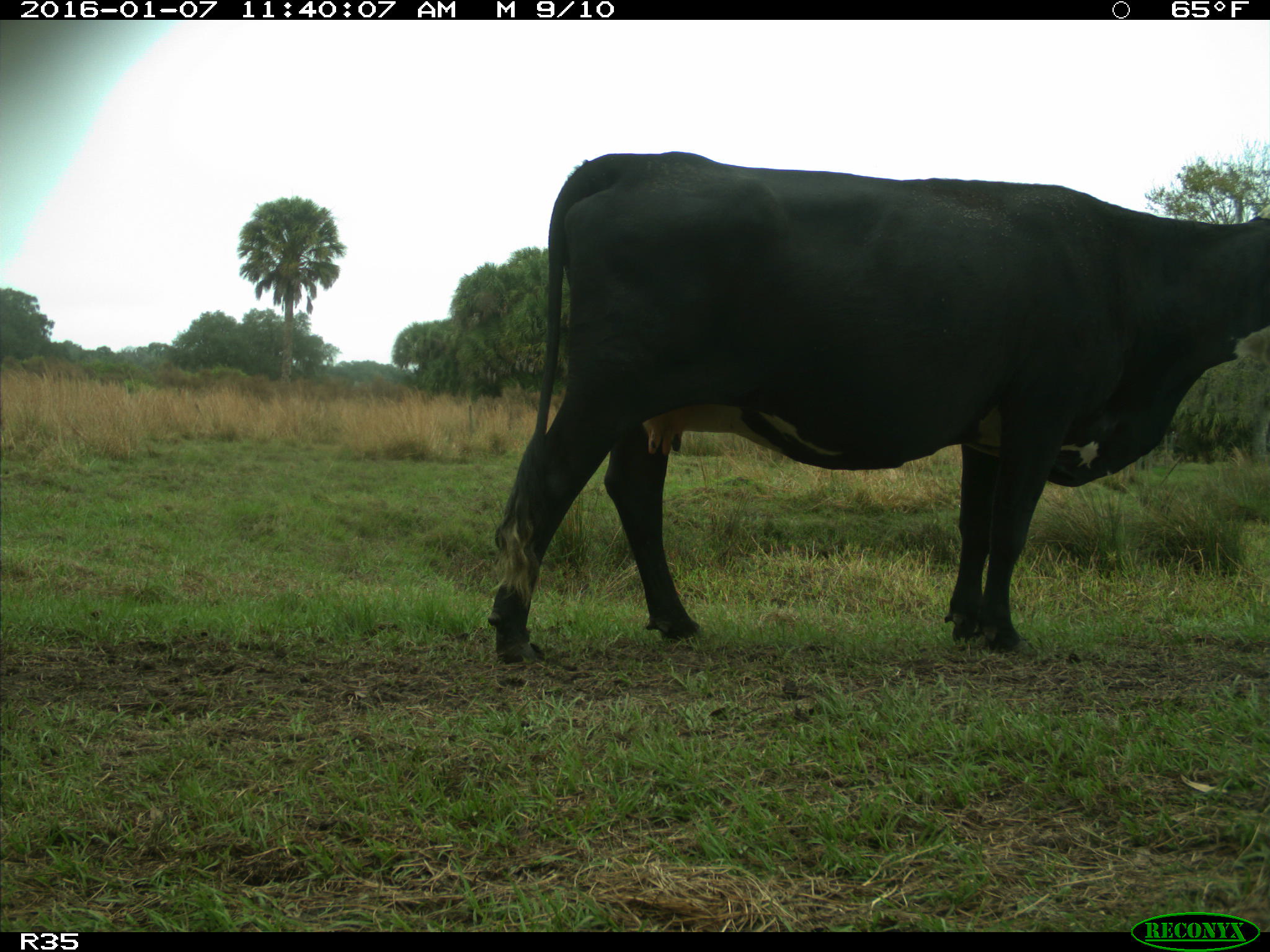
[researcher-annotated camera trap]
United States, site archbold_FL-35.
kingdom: Animalia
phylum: Chordata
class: Mammalia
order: Artiodactyla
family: Bovidae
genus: Bos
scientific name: Bos taurus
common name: domestic cow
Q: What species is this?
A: Bos taurus (domestic cow).